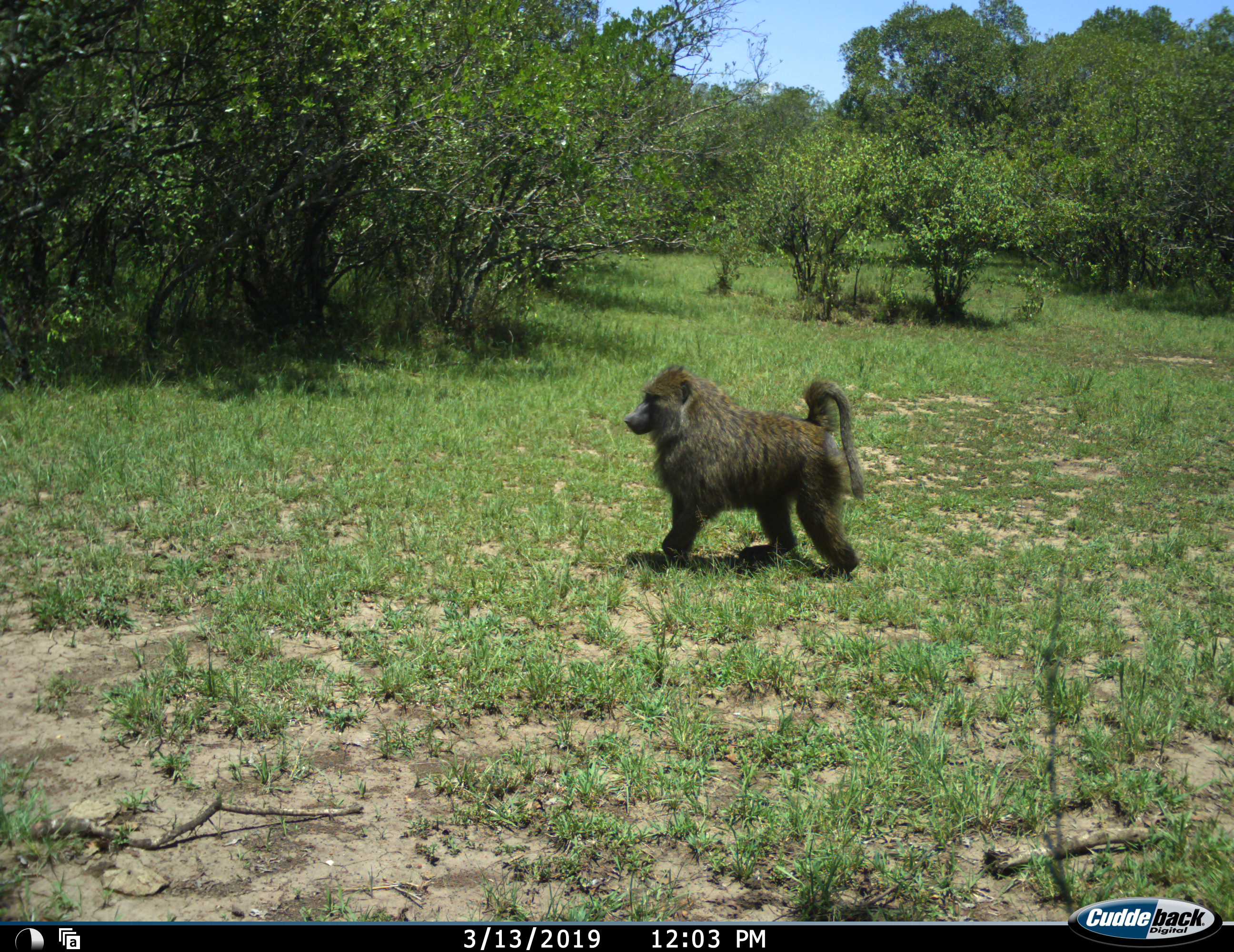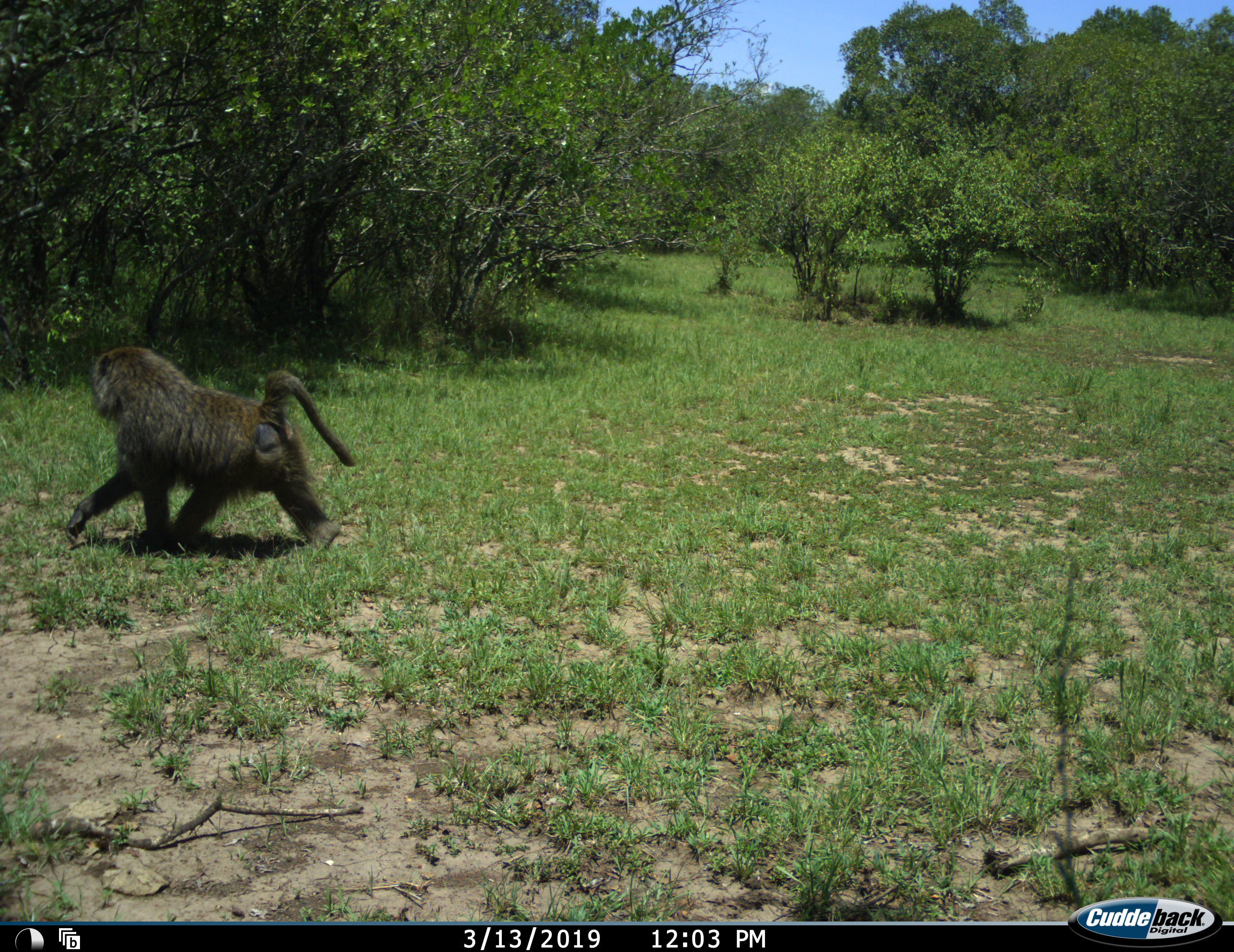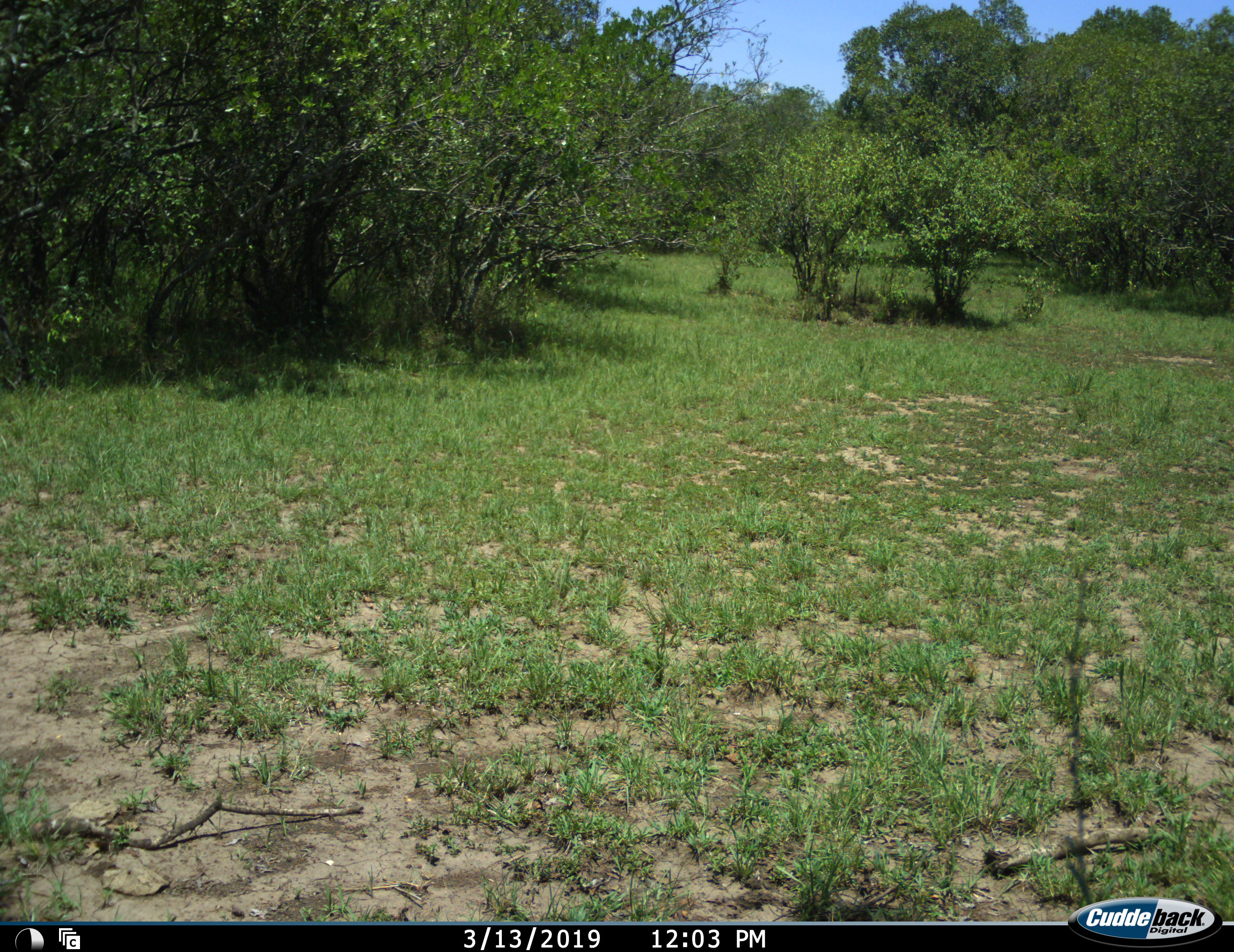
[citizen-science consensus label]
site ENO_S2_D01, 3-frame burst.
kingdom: Animalia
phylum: Chordata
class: Mammalia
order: Primates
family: Cercopithecidae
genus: Papio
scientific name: Papio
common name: baboon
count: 1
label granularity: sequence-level